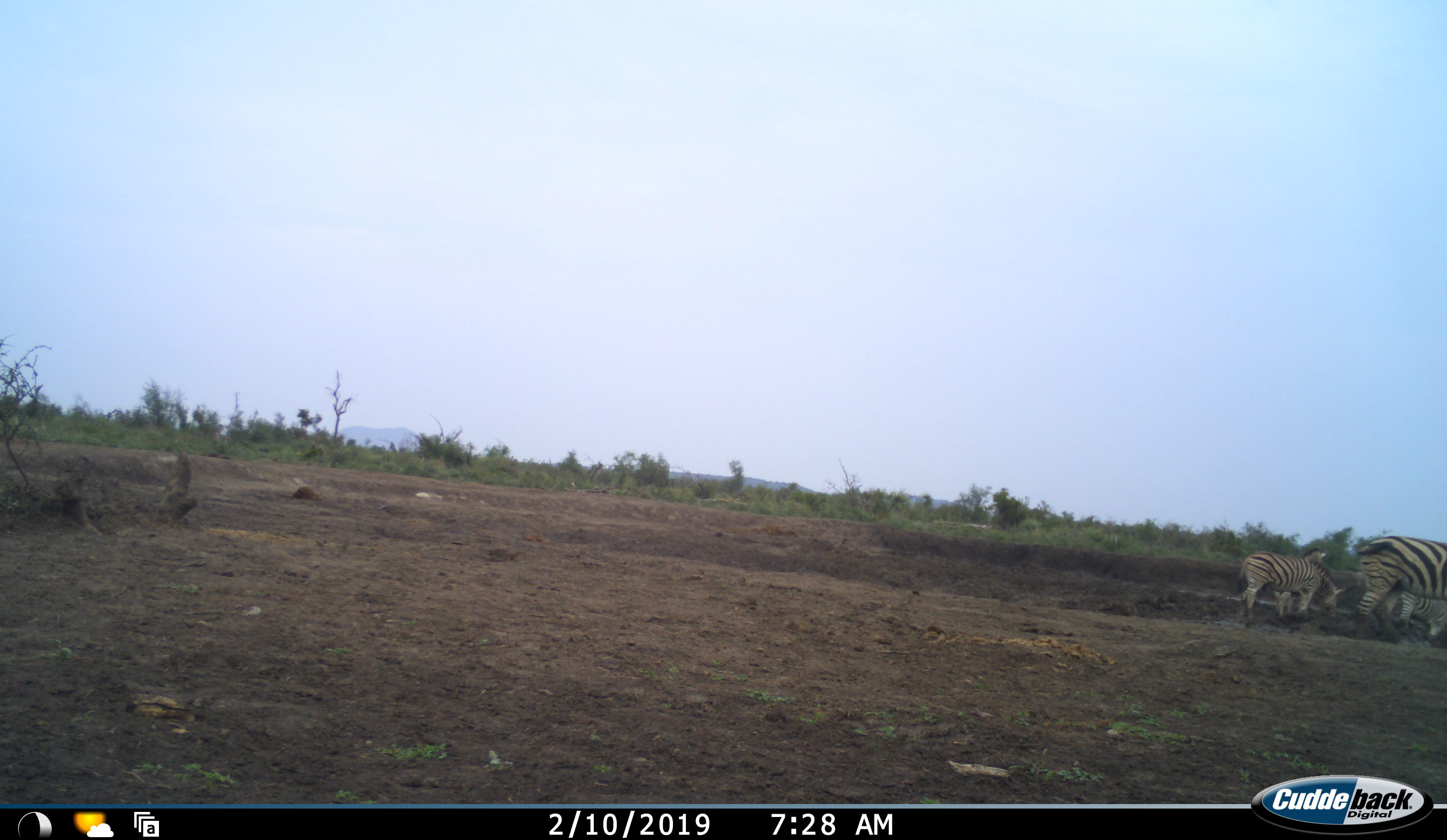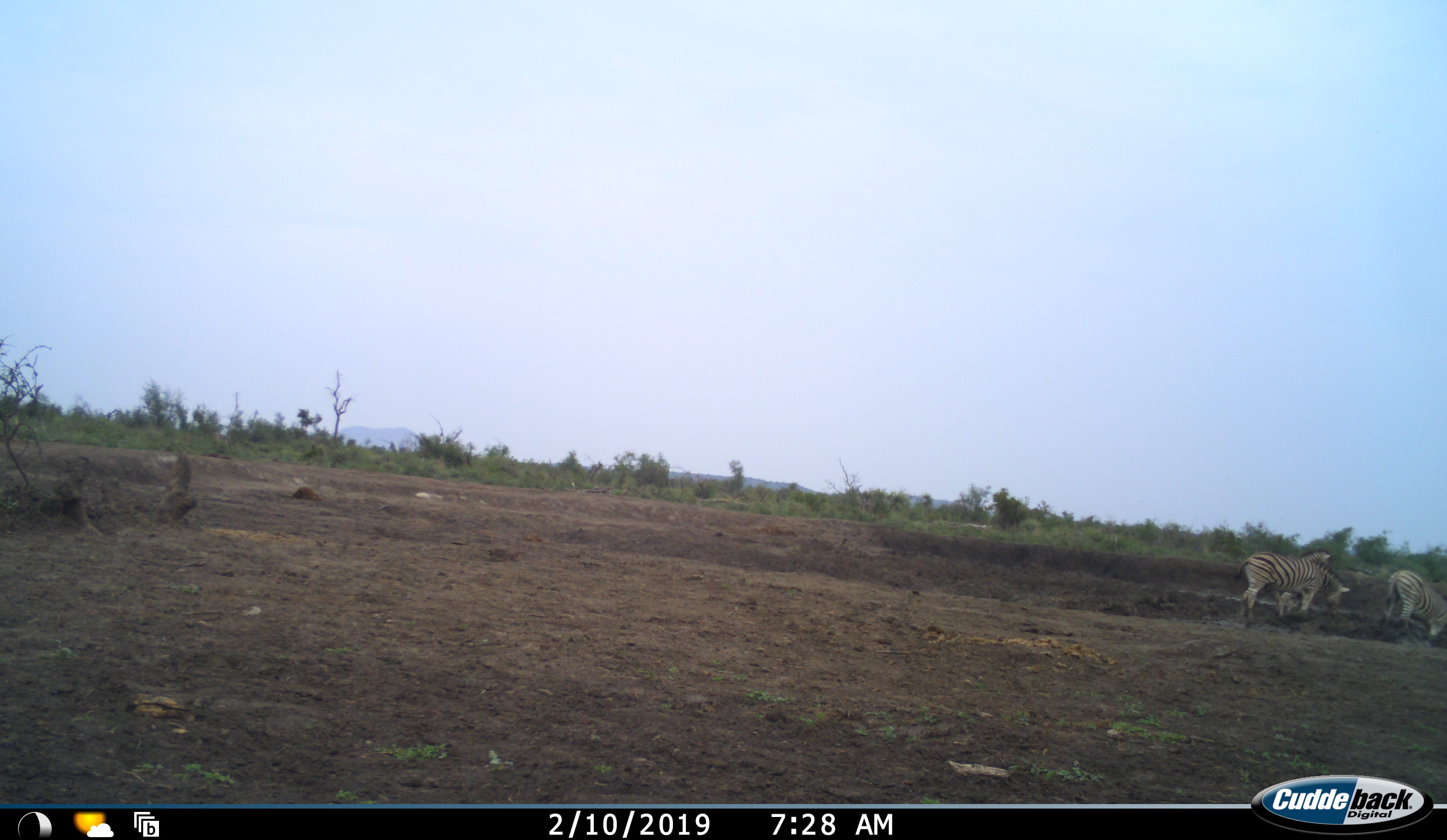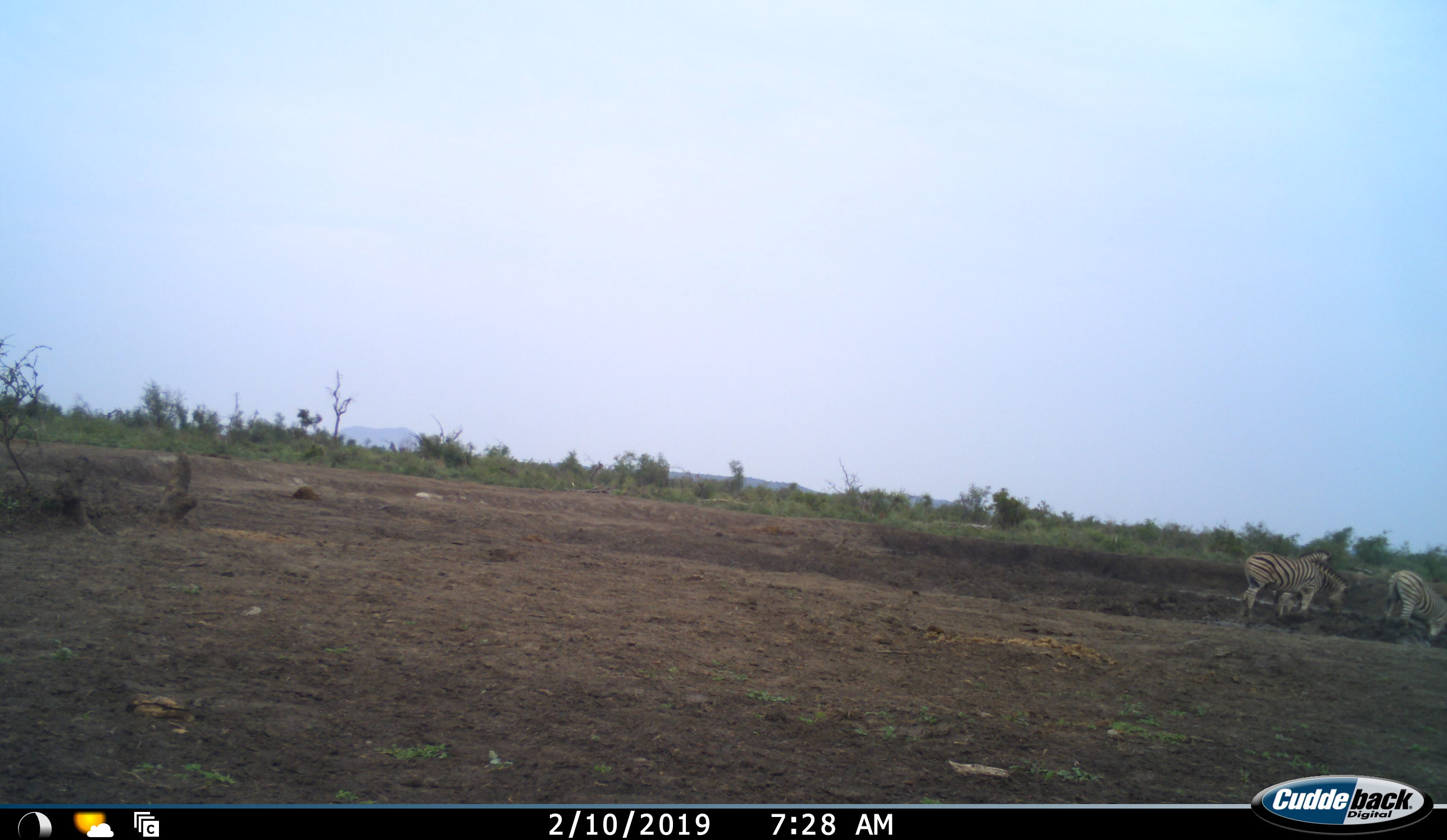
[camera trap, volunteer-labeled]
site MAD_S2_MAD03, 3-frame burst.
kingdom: Animalia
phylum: Chordata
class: Mammalia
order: Perissodactyla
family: Equidae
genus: Equus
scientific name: Equus quagga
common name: plains zebra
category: zebraplains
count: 4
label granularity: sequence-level